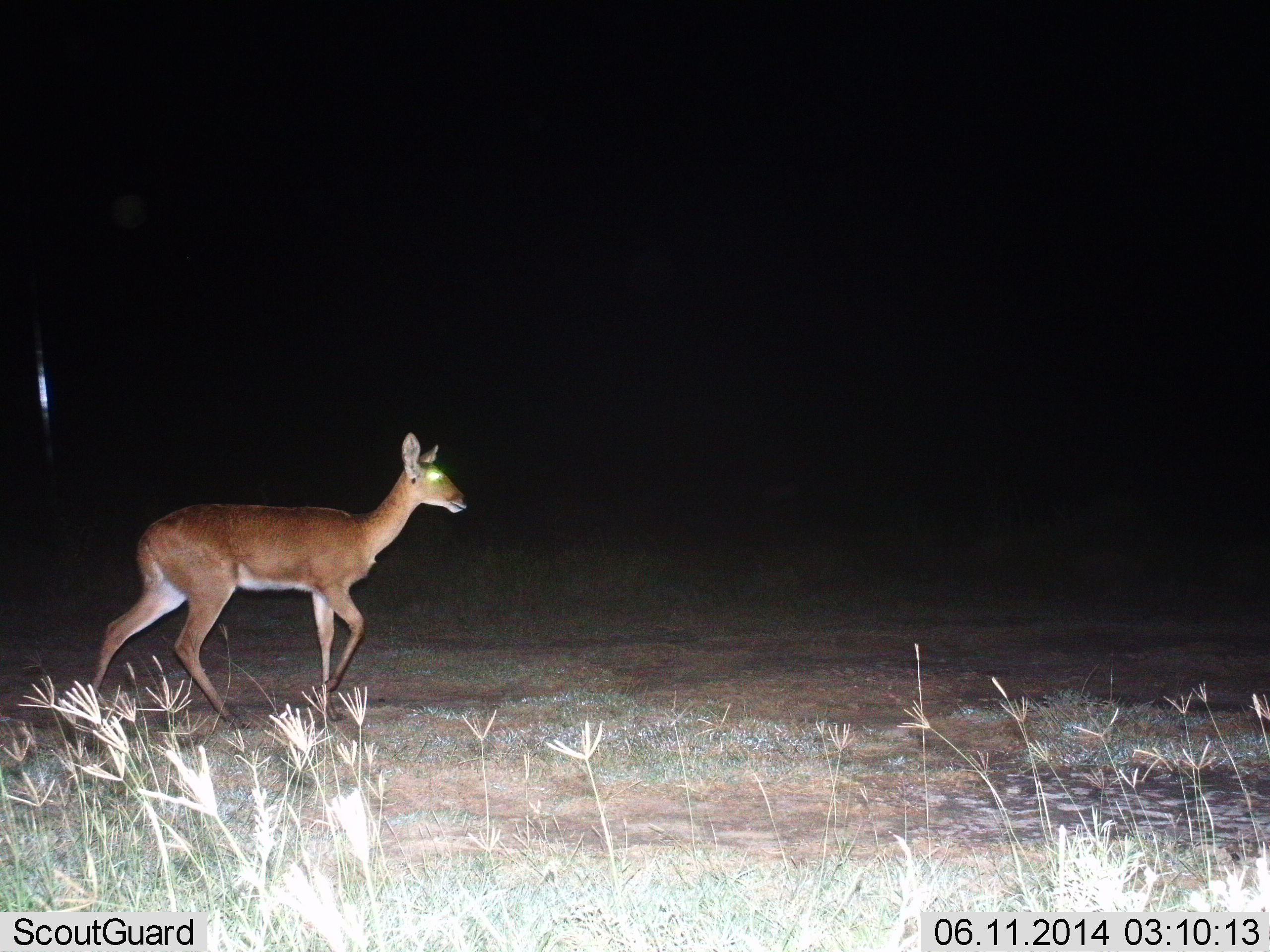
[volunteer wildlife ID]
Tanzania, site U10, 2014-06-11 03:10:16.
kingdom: Animalia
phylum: Chordata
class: Mammalia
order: Artiodactyla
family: Bovidae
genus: Redunca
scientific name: Redunca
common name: reedbuck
Reedbuck (Redunca), count 1. Behavior (volunteer vote fractions): standing 30%, resting 0%, moving 70%, interacting 0%. Young present (vote fraction): 0%. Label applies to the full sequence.